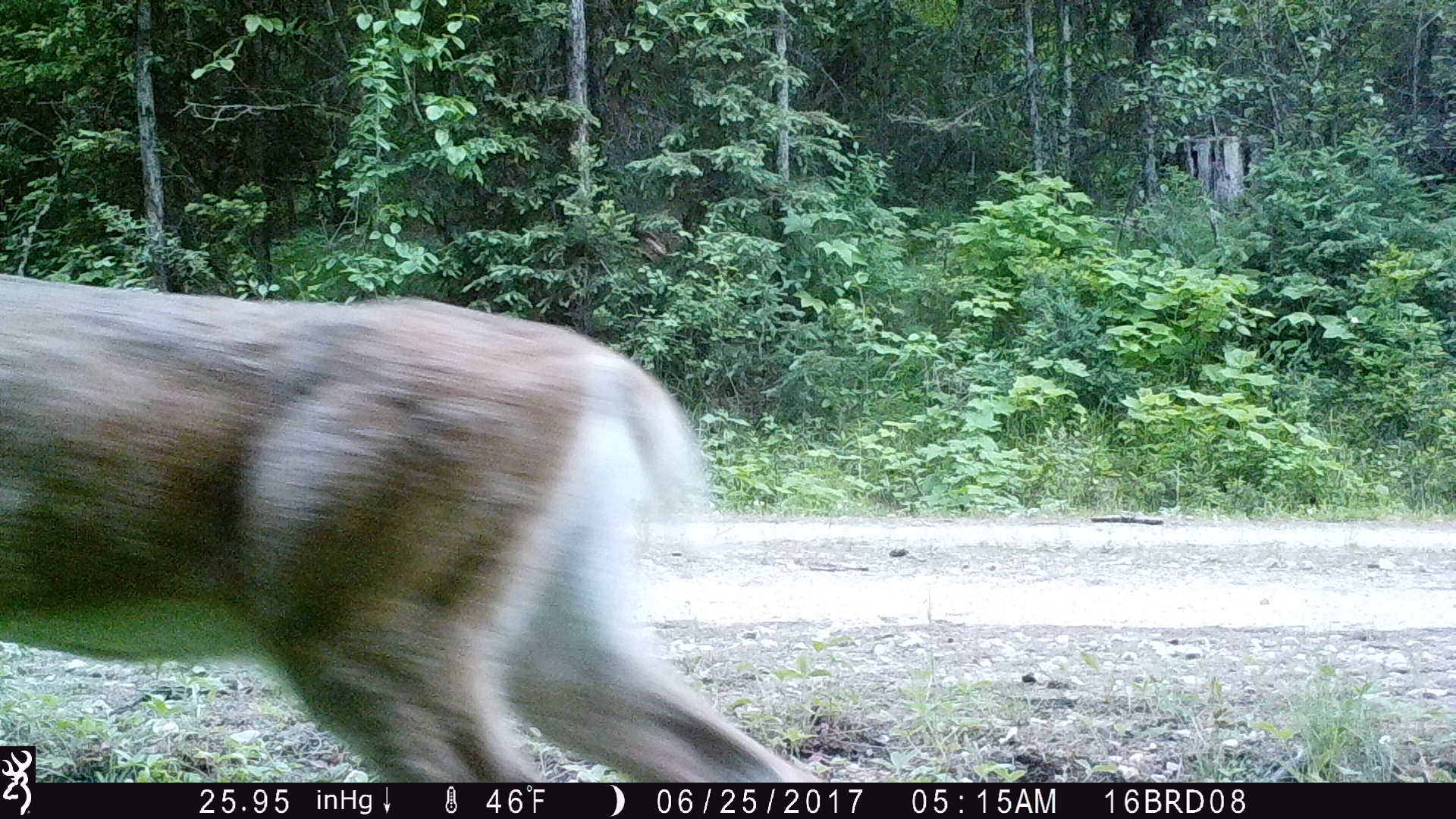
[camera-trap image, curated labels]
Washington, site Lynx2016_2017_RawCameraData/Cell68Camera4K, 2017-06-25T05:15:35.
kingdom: Animalia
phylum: Chordata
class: Mammalia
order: Artiodactyla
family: Cervidae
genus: Odocoileus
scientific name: Odocoileus virginianus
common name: white-tailed deer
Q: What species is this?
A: Odocoileus virginianus (white-tailed deer).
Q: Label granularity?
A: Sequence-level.